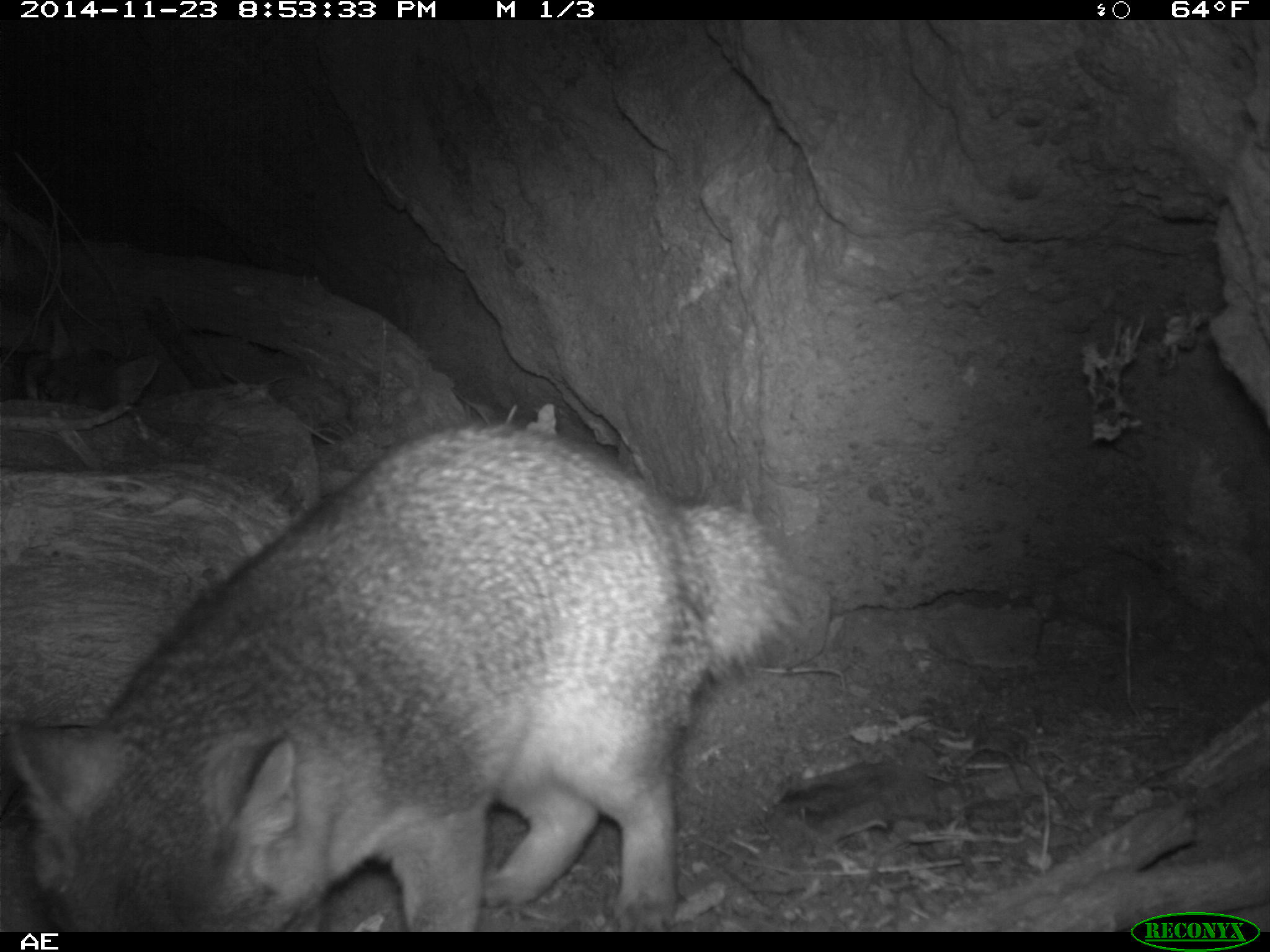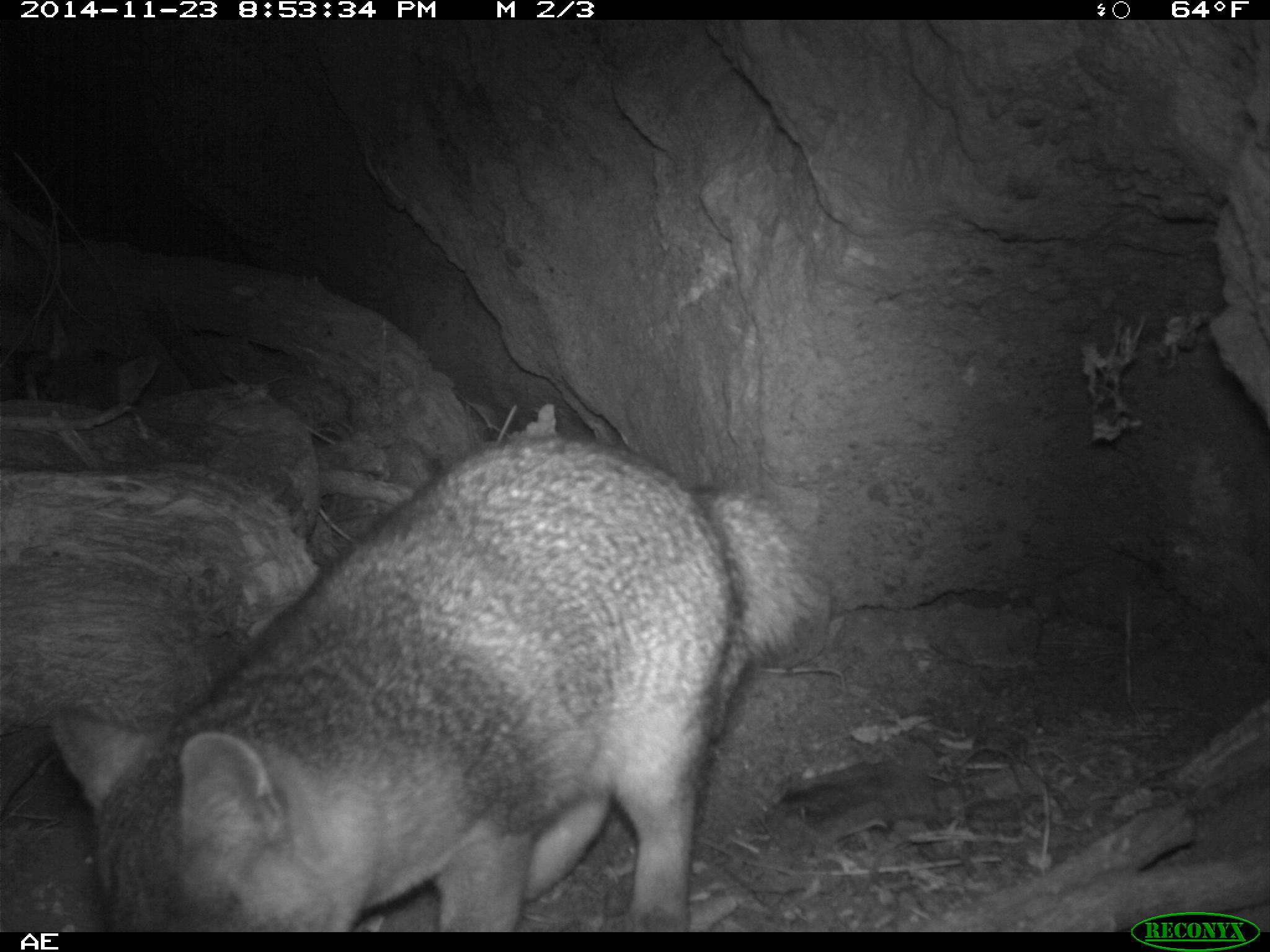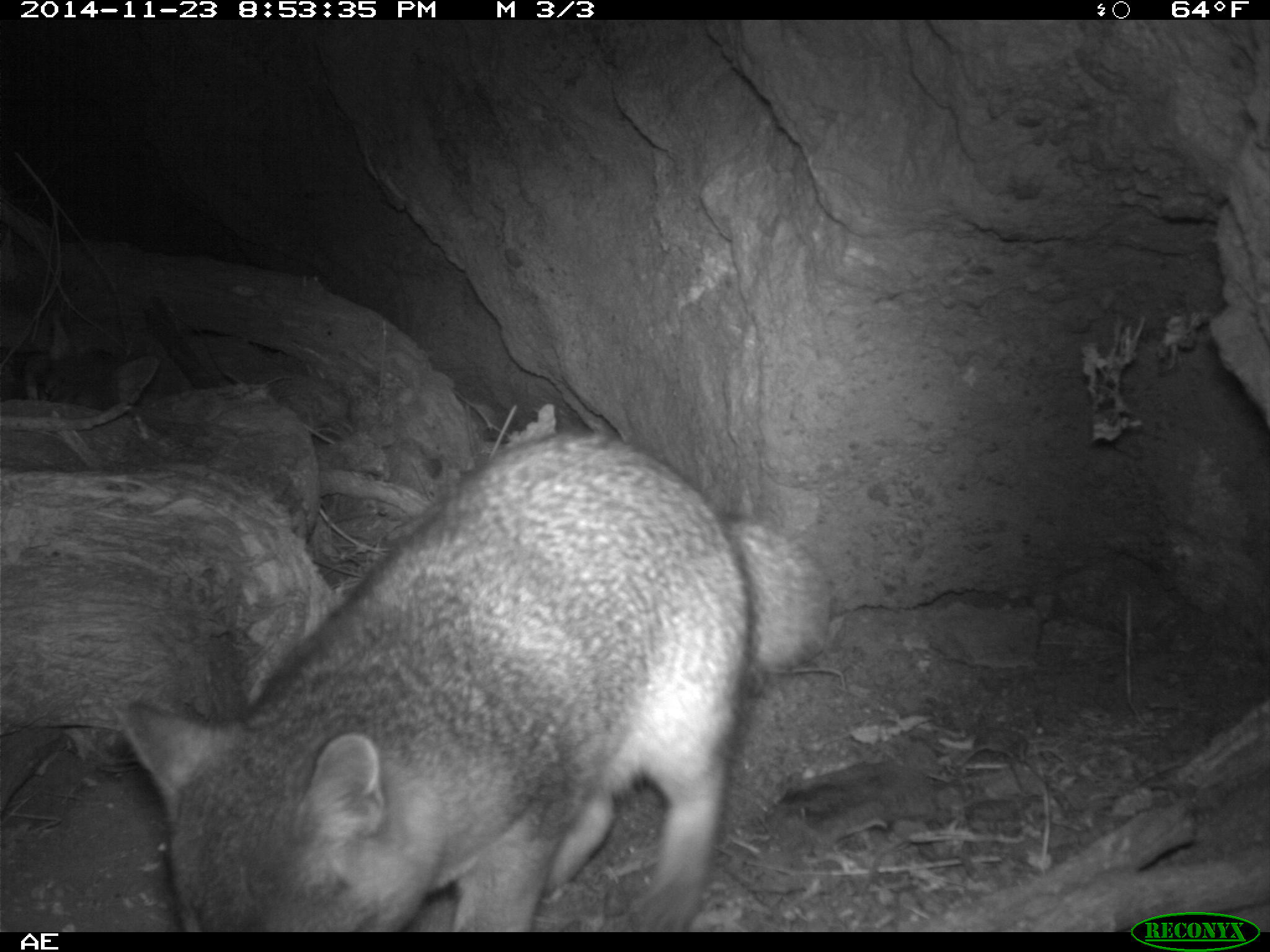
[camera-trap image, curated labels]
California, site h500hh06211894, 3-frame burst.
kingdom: Animalia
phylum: Chordata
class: Mammalia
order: Carnivora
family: Canidae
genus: Urocyon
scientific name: Urocyon littoralis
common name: island fox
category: fox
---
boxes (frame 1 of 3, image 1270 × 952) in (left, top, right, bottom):
fox: (0, 423, 802, 932); (24, 305, 159, 407)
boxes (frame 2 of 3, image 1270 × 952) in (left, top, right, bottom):
fox: (51, 432, 827, 930); (18, 338, 157, 409)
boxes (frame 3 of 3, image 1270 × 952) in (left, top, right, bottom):
fox: (101, 430, 832, 931); (35, 310, 159, 413)